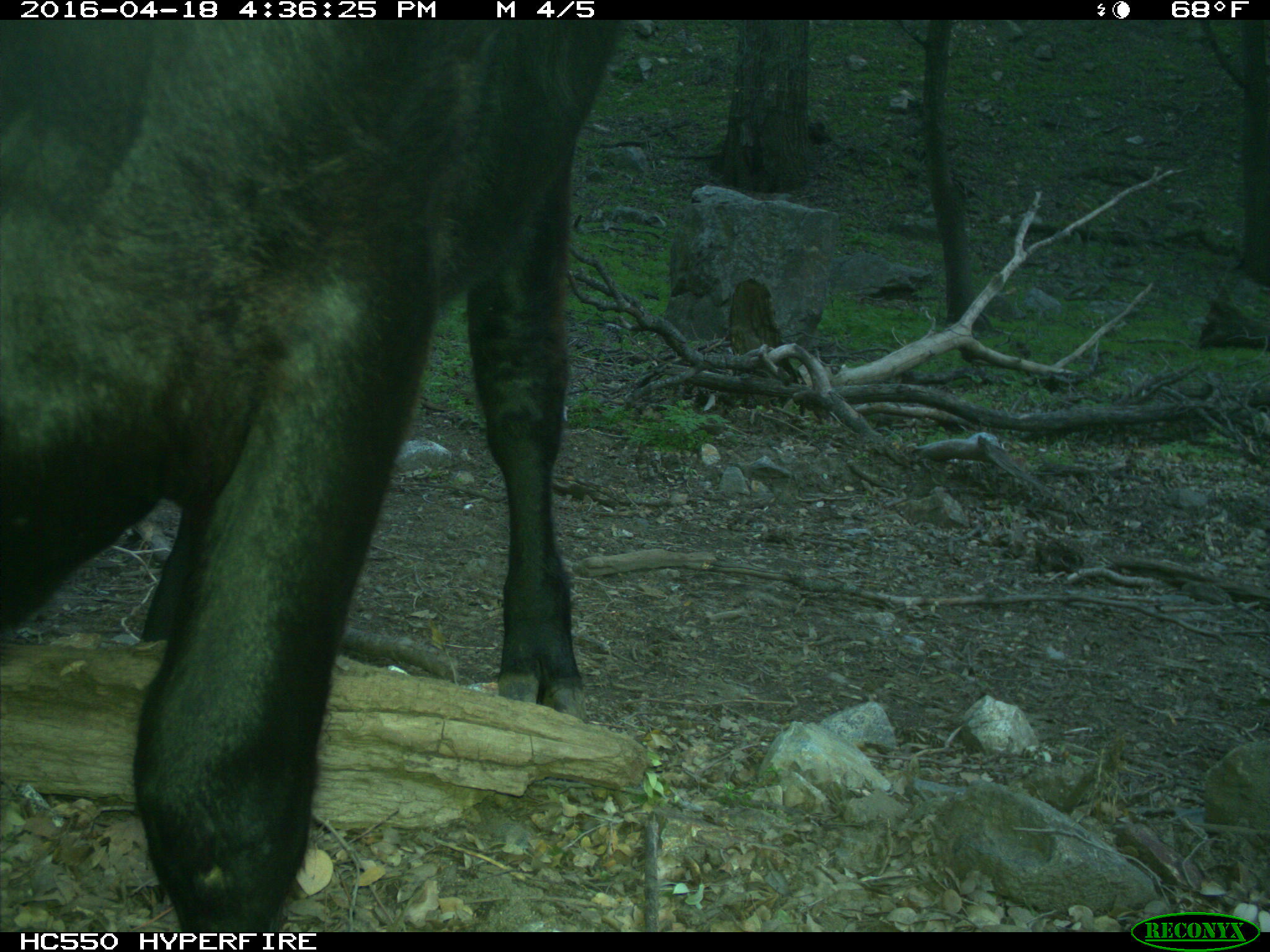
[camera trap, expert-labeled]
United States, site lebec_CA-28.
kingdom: Animalia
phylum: Chordata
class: Mammalia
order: Artiodactyla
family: Bovidae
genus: Bos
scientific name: Bos taurus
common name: domestic cow